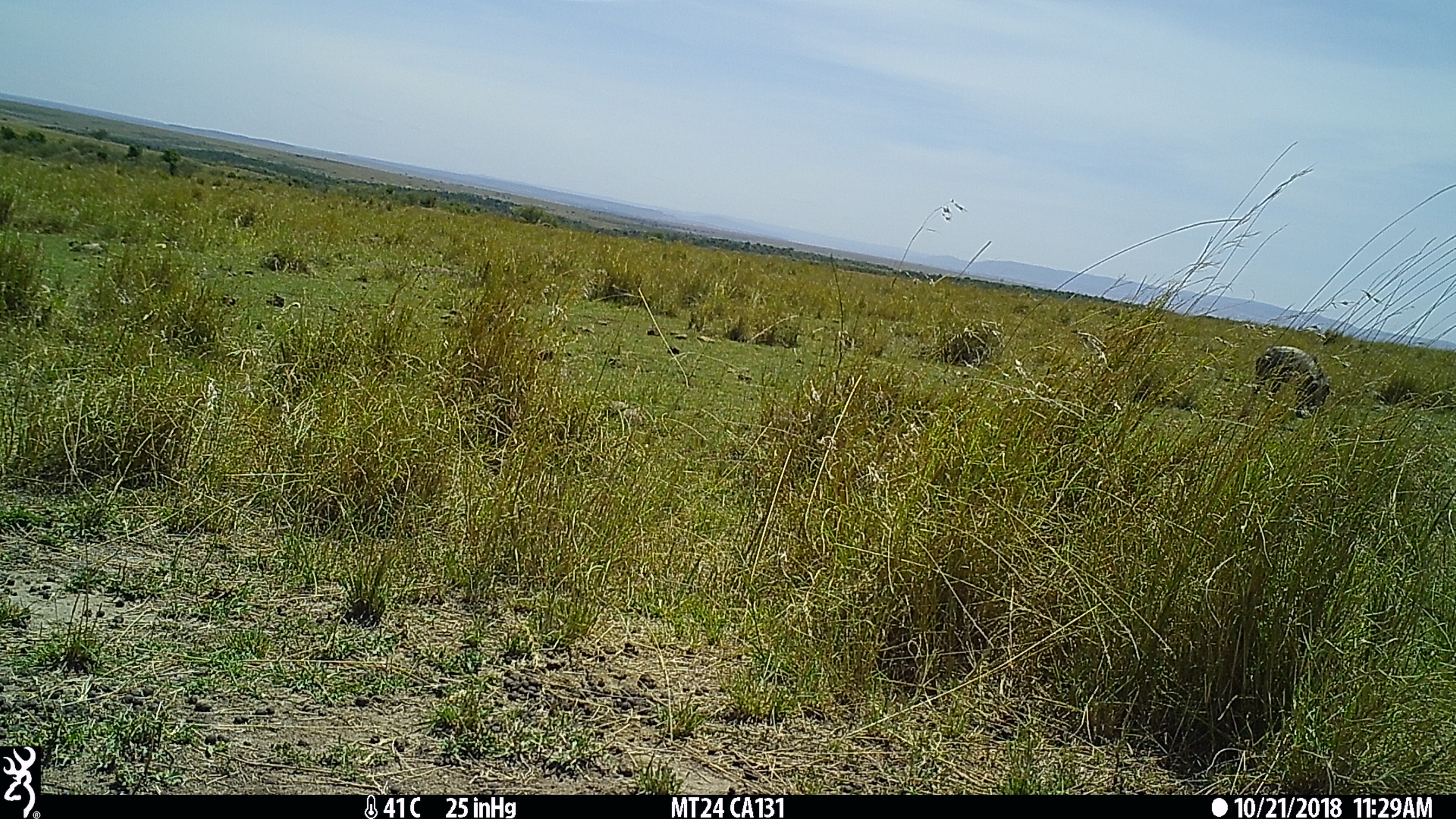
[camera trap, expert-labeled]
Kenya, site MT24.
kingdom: Animalia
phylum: Chordata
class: Mammalia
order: Artiodactyla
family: Suidae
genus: Phacochoerus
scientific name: Phacochoerus africanus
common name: common warthog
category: warthog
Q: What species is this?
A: Warthog (common warthog) (Phacochoerus africanus).